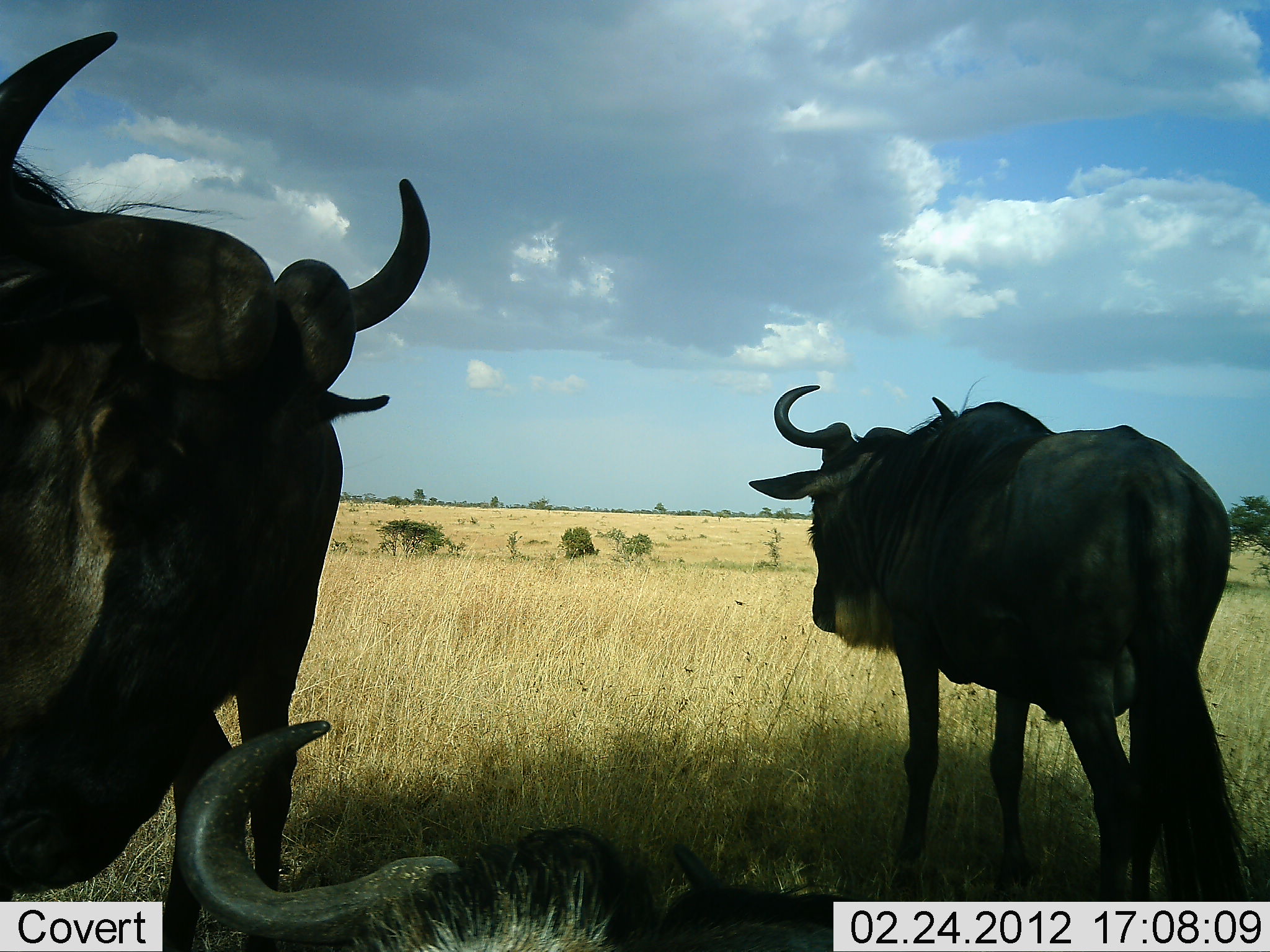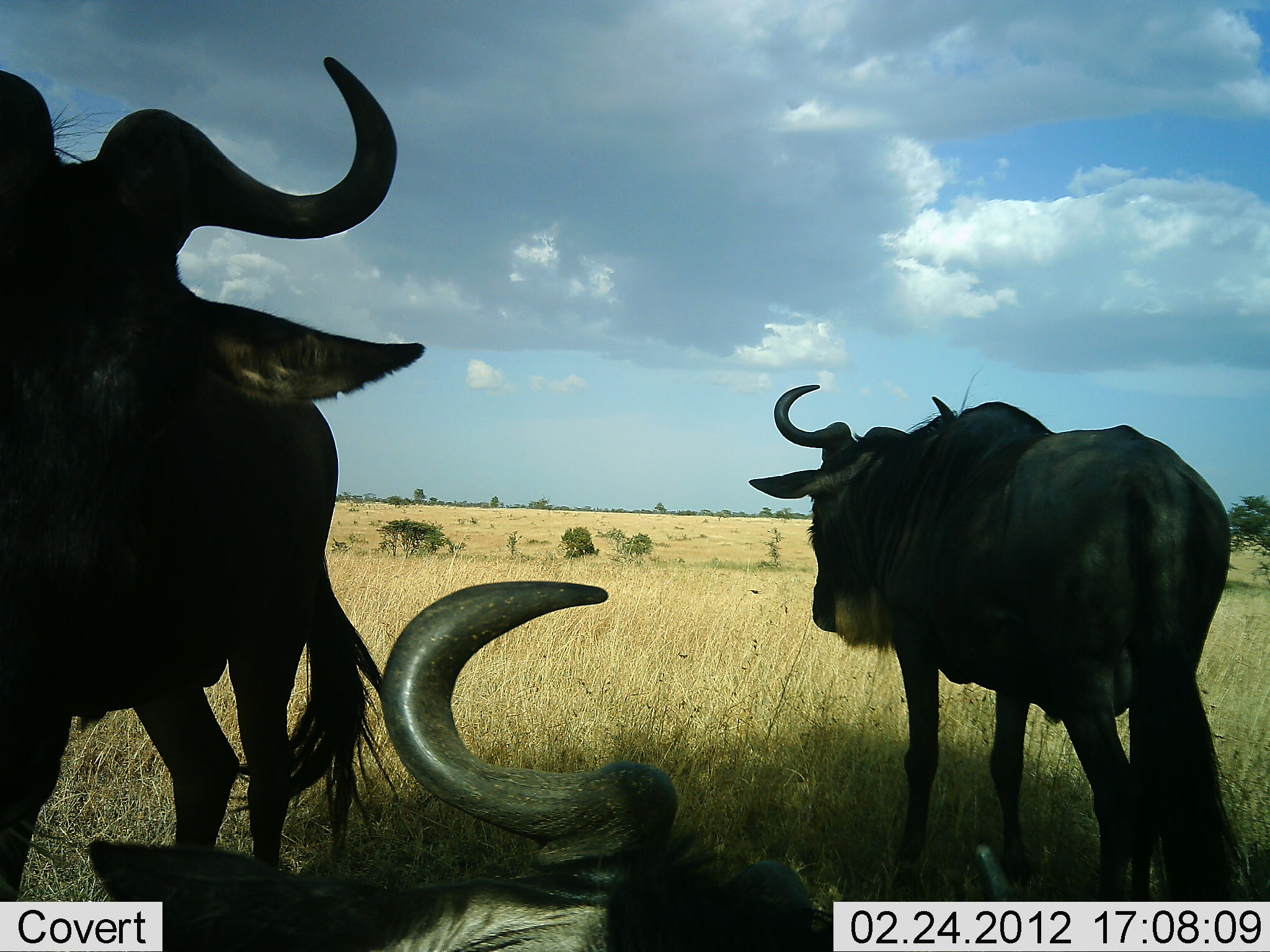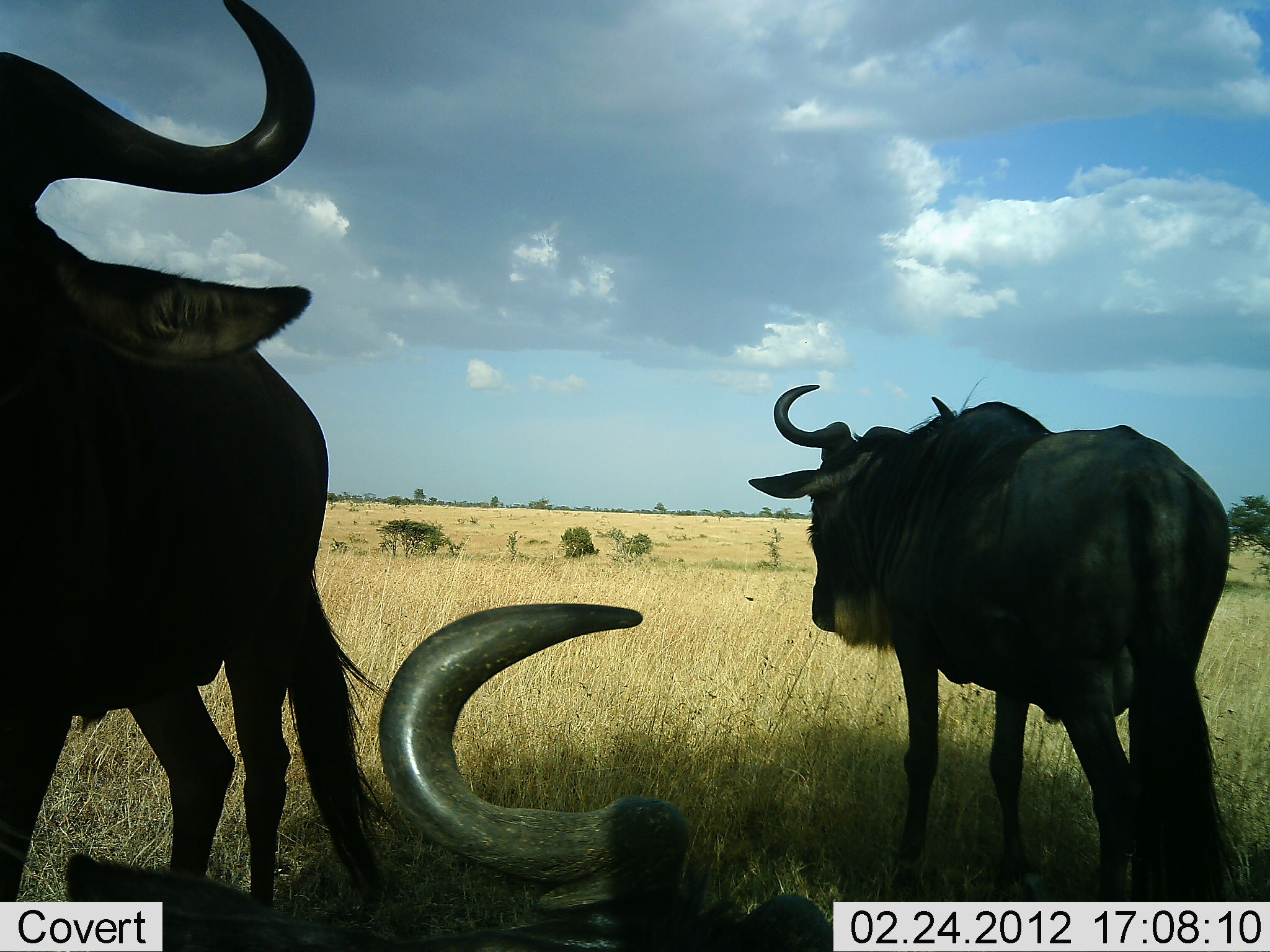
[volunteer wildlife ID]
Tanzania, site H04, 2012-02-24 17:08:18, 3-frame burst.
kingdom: Animalia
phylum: Chordata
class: Mammalia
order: Artiodactyla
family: Bovidae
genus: Connochaetes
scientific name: Connochaetes taurinus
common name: blue wildebeest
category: wildebeest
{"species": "wildebeest (blue wildebeest) (Connochaetes taurinus)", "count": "3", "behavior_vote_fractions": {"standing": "96%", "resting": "96%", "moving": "0%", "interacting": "12%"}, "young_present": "0%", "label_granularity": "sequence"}